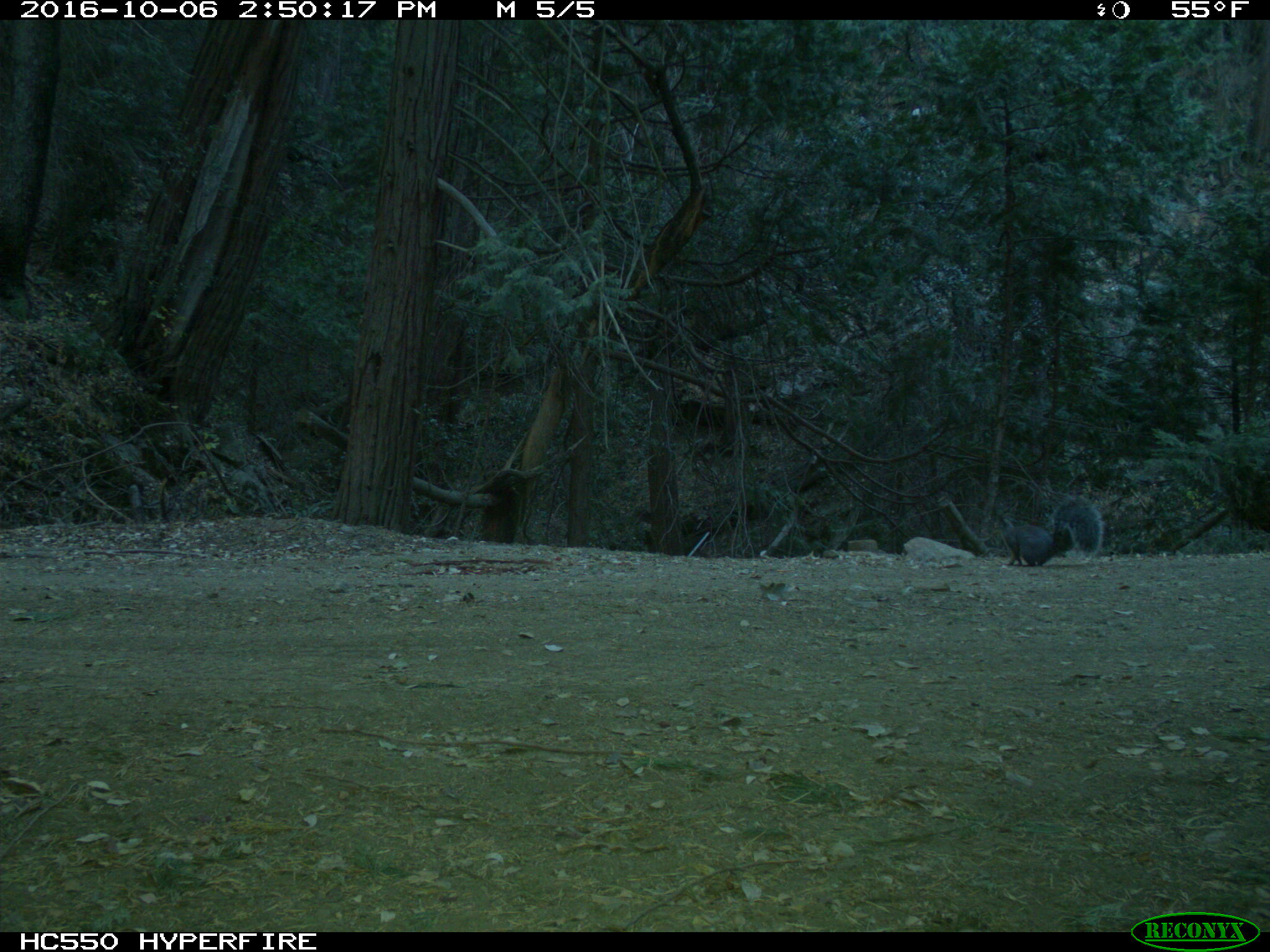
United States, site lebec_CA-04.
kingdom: Animalia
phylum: Chordata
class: Mammalia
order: Rodentia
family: Sciuridae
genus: Sciurus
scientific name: Sciurus carolinensis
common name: eastern gray squirrel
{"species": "Sciurus carolinensis (eastern gray squirrel)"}